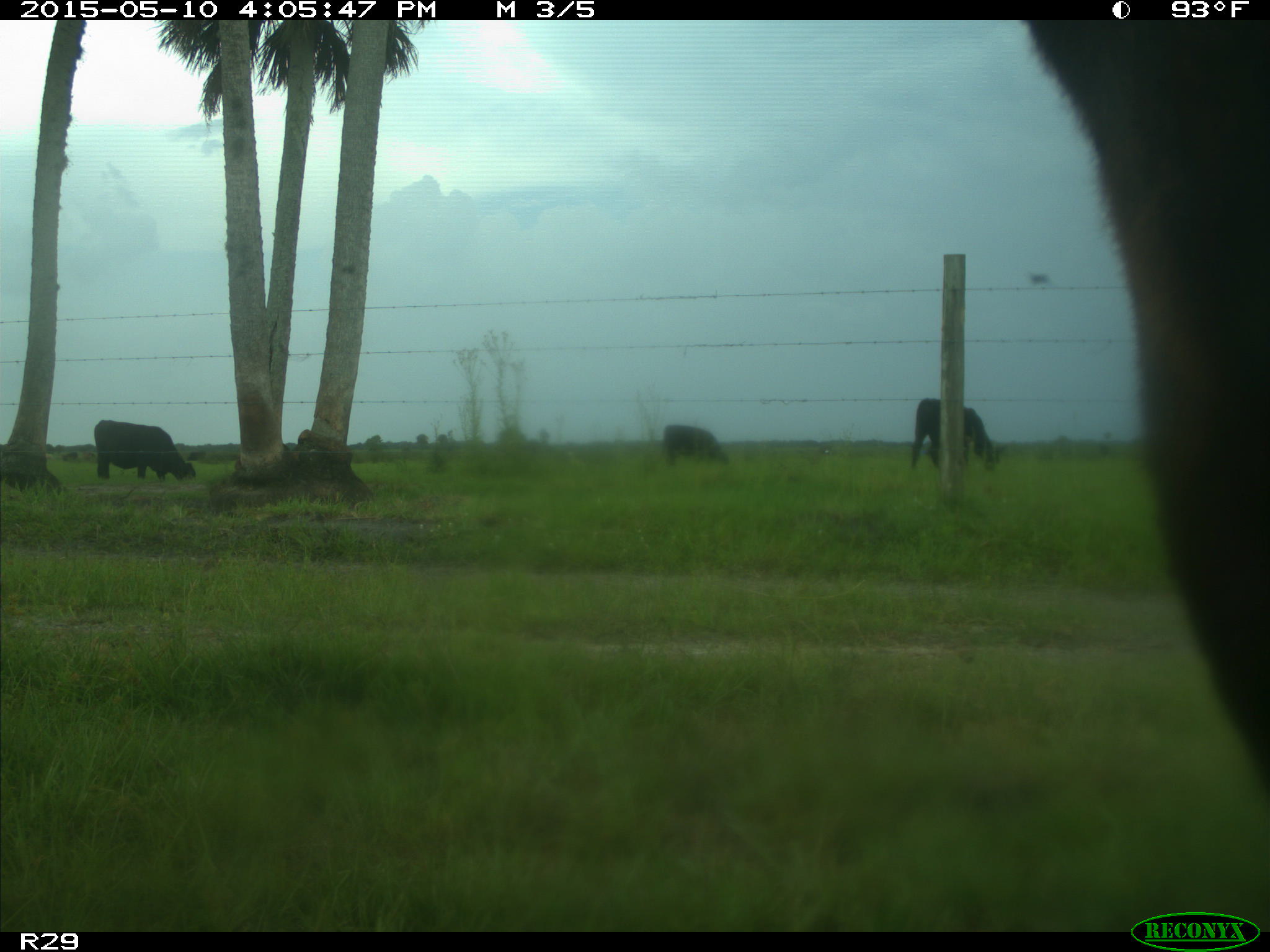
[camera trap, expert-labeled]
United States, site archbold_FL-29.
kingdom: Animalia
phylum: Chordata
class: Mammalia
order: Artiodactyla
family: Bovidae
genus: Bos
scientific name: Bos taurus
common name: domestic cow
Bos taurus (domestic cow).